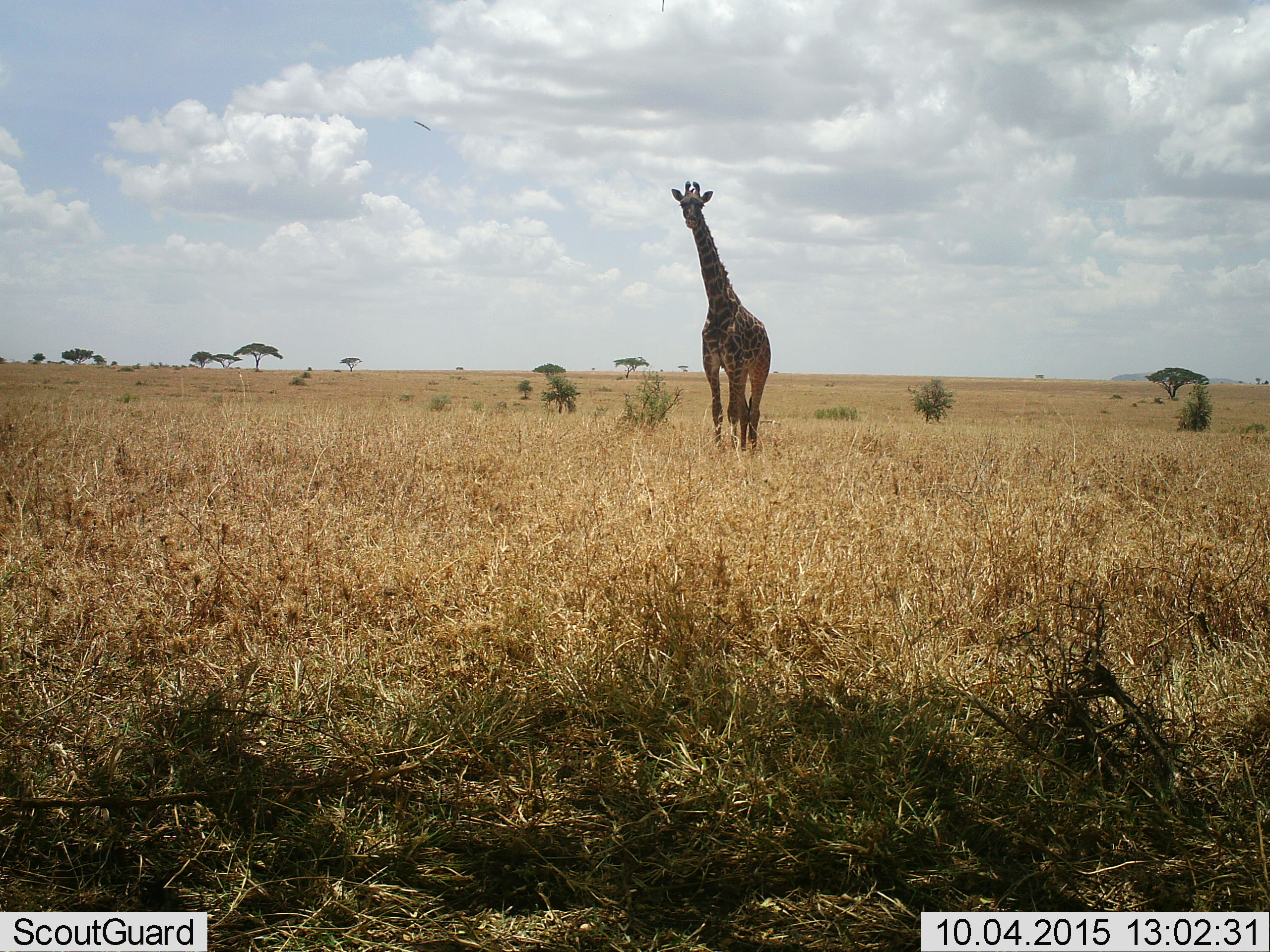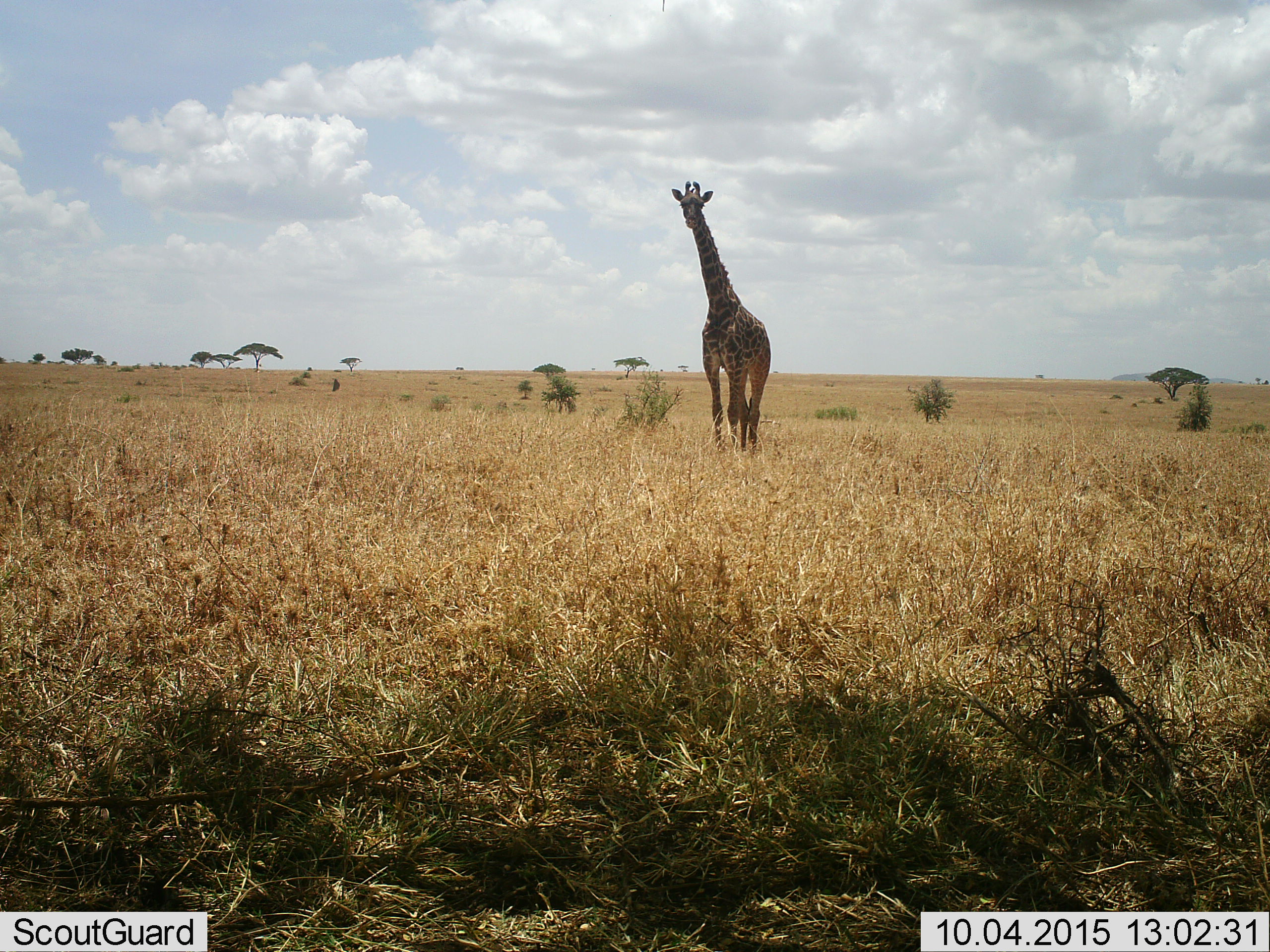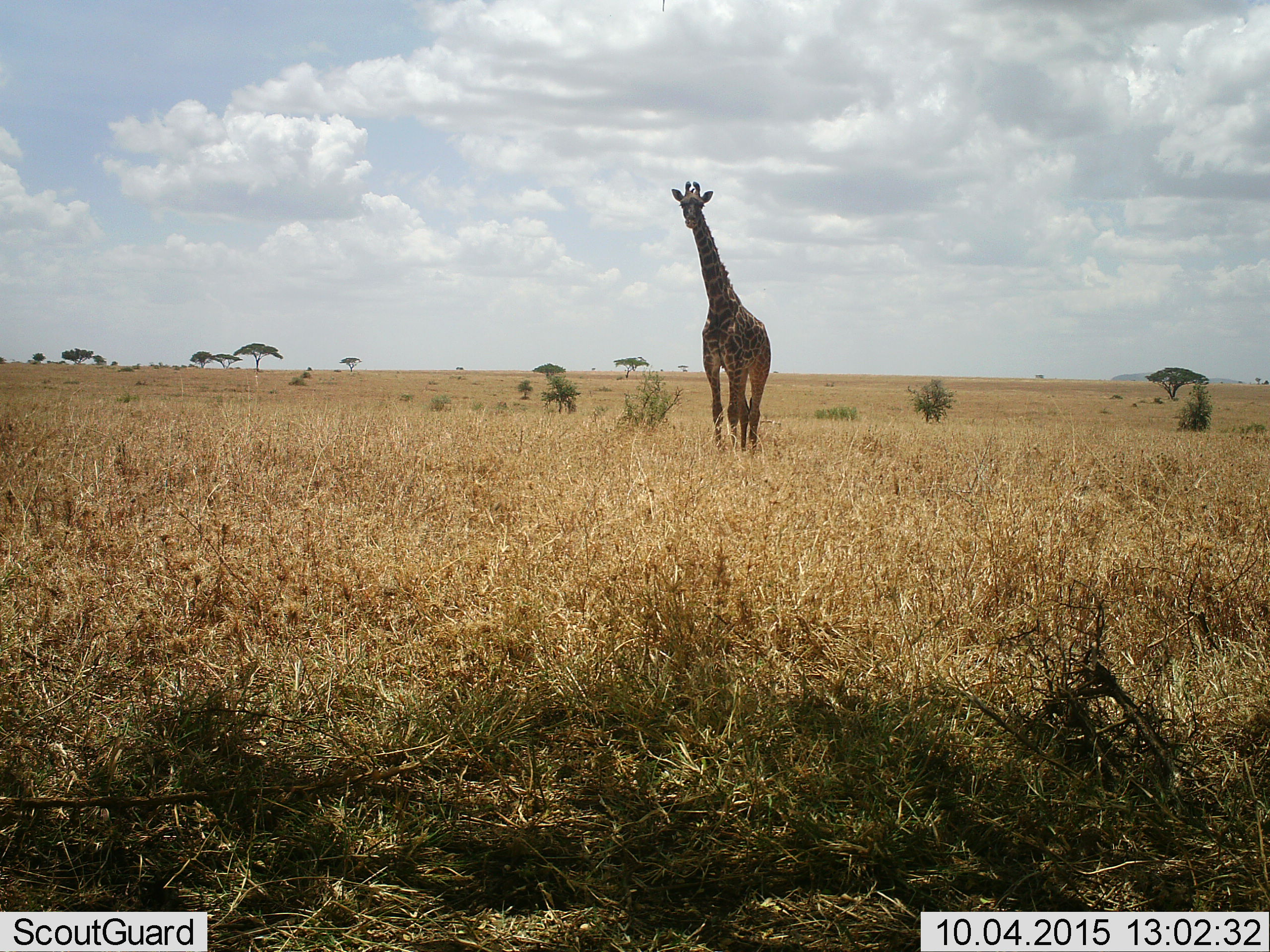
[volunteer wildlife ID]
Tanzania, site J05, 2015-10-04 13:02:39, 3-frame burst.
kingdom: Animalia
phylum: Chordata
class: Mammalia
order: Artiodactyla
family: Giraffidae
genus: Giraffa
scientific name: Giraffa camelopardalis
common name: giraffe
Giraffe (Giraffa camelopardalis), count 1. Behavior (volunteer vote fractions): standing 90%, resting 0%, moving 10%, interacting 0%. Young present (vote fraction): 0%. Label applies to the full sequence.